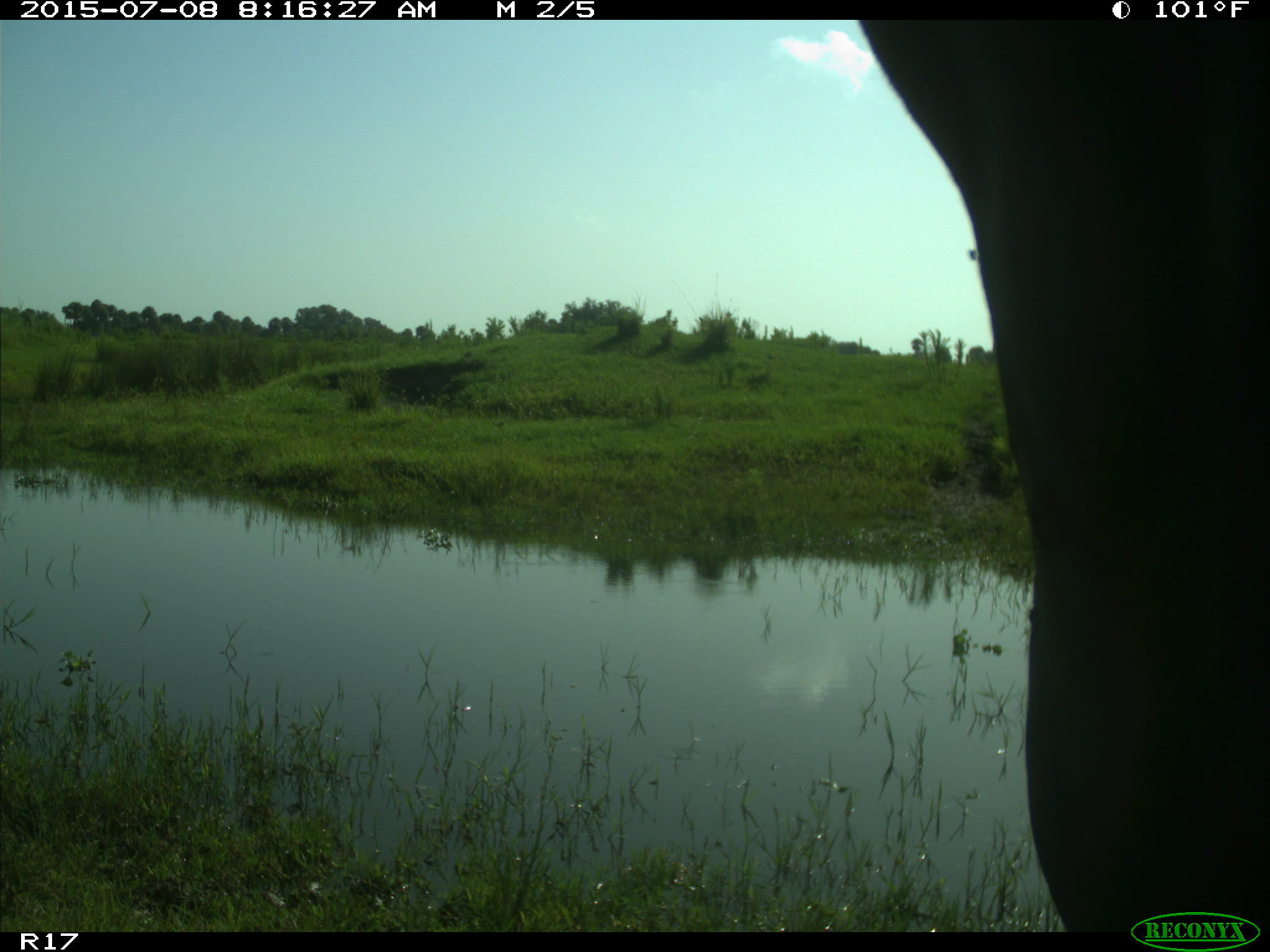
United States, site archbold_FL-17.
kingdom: Animalia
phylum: Chordata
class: Mammalia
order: Artiodactyla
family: Bovidae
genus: Bos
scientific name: Bos taurus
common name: domestic cow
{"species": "Bos taurus (domestic cow)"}